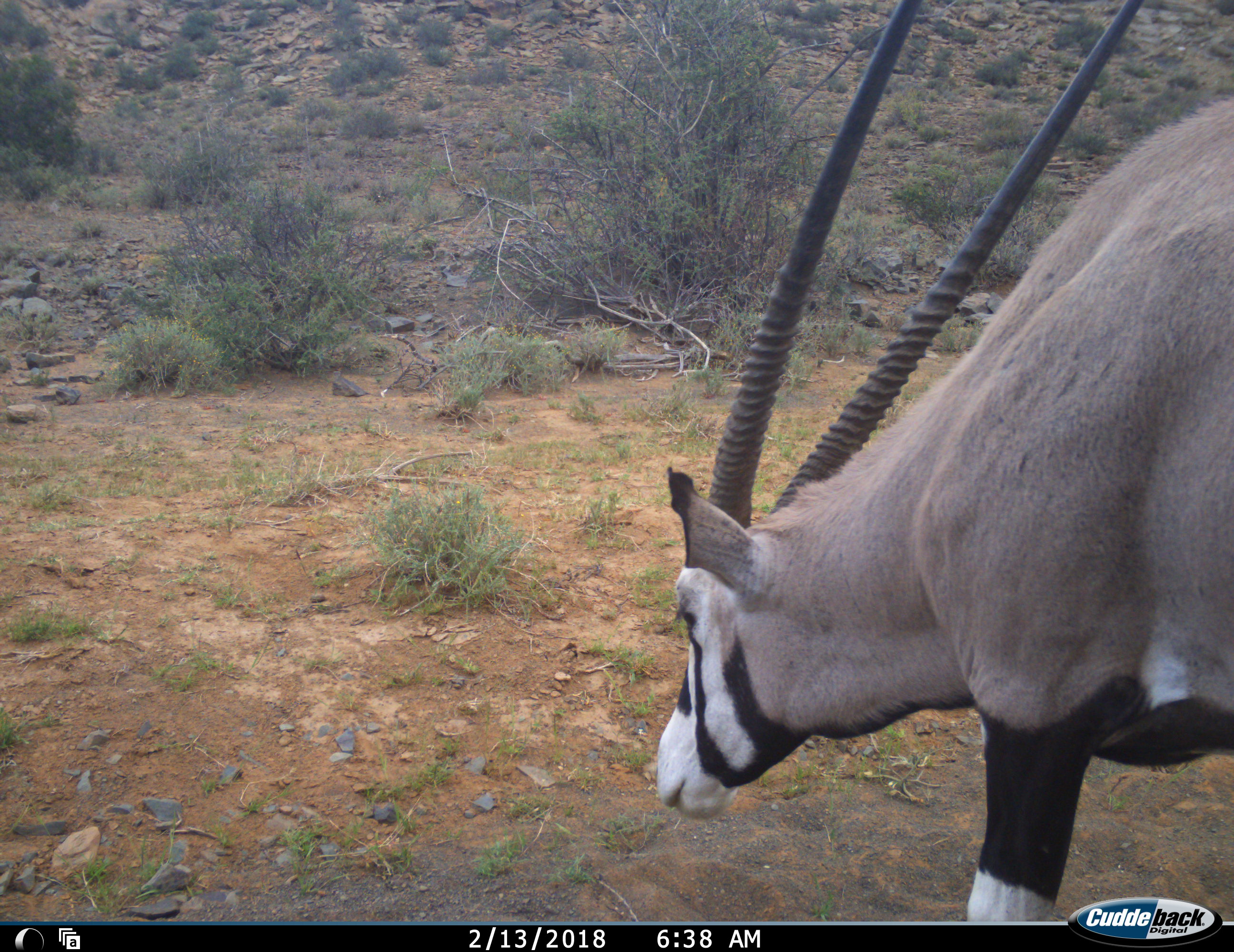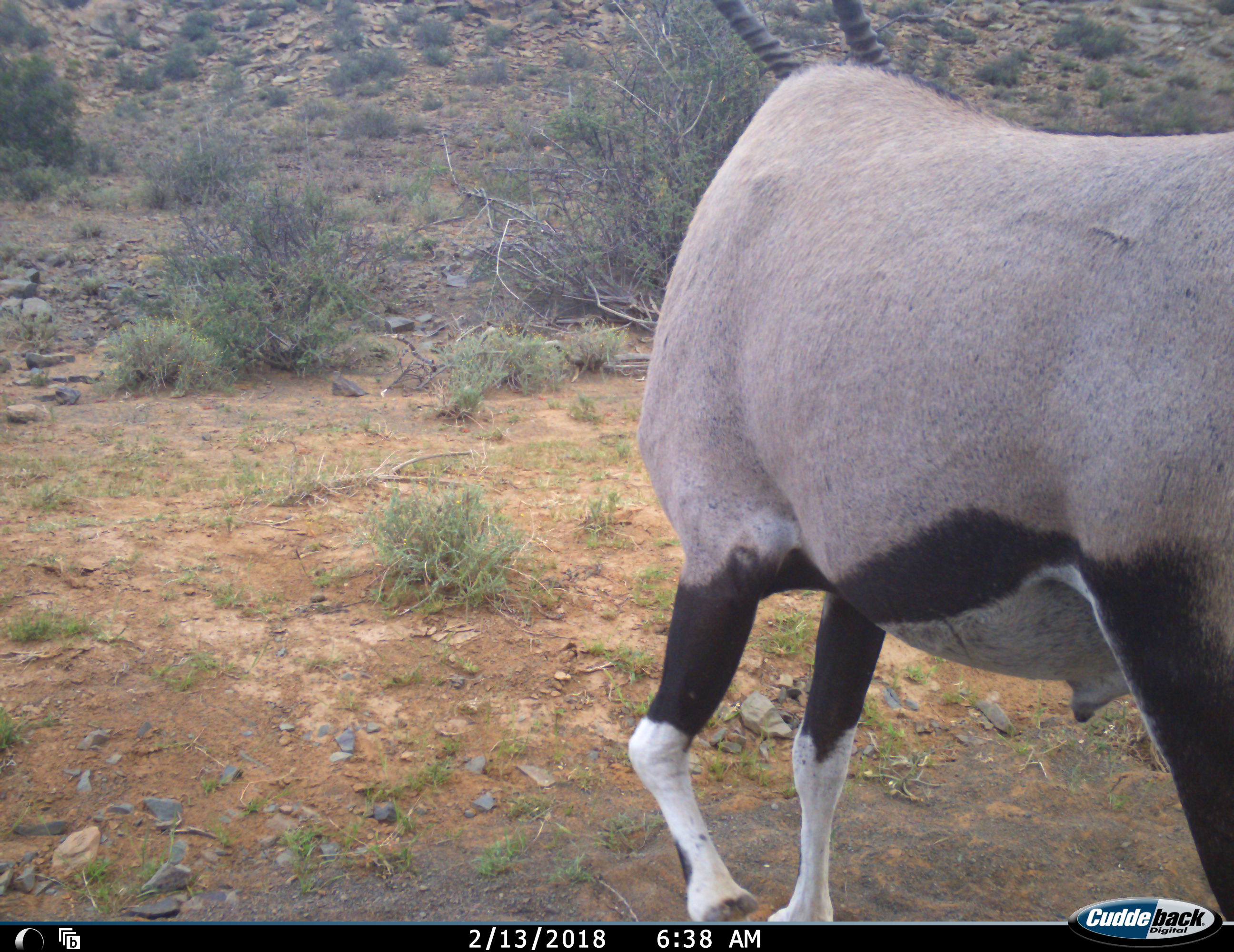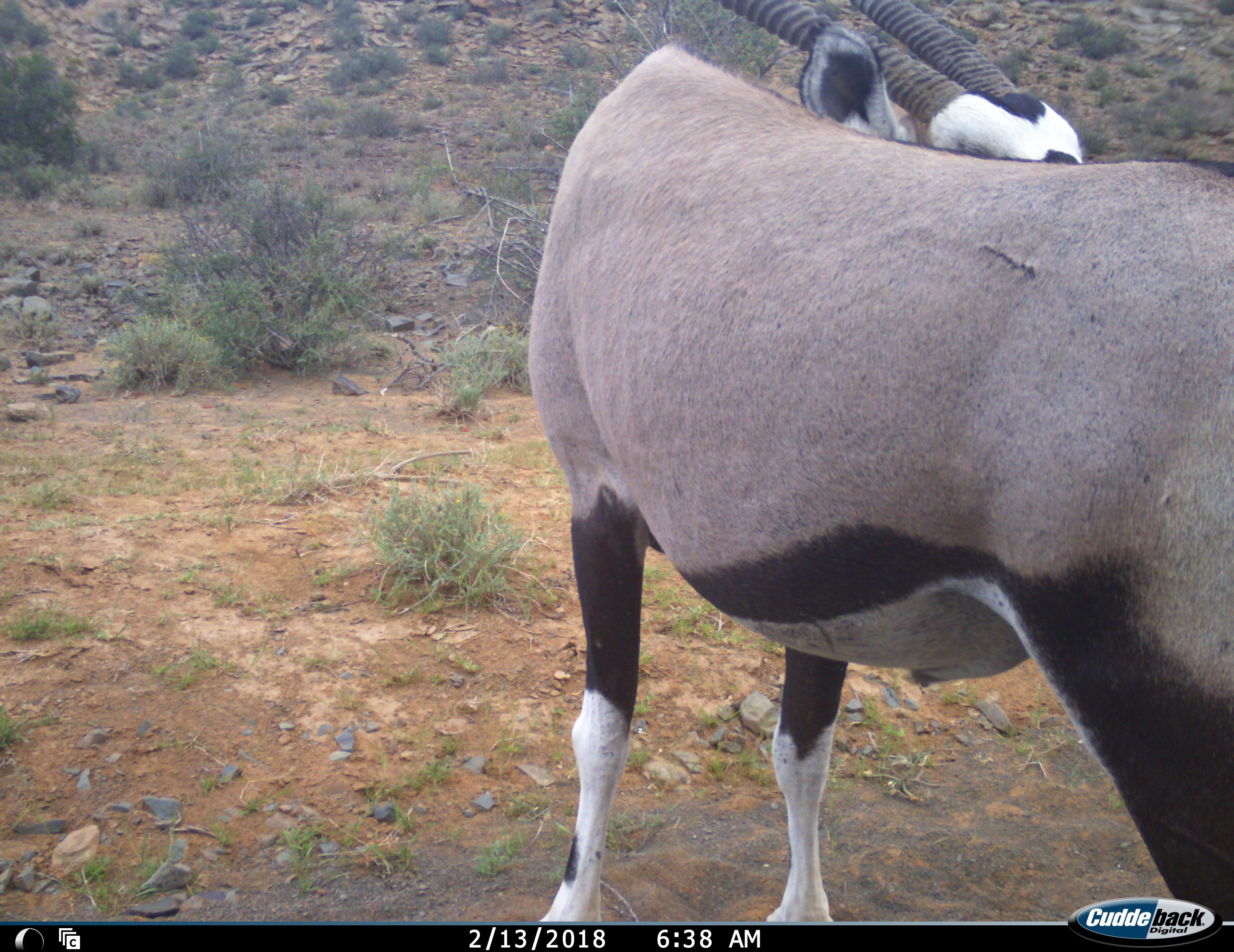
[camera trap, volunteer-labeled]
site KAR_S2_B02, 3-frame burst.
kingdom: Animalia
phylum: Chordata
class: Mammalia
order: Artiodactyla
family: Bovidae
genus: Oryx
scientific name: Oryx gazella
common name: gemsbok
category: oryx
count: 1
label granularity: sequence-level